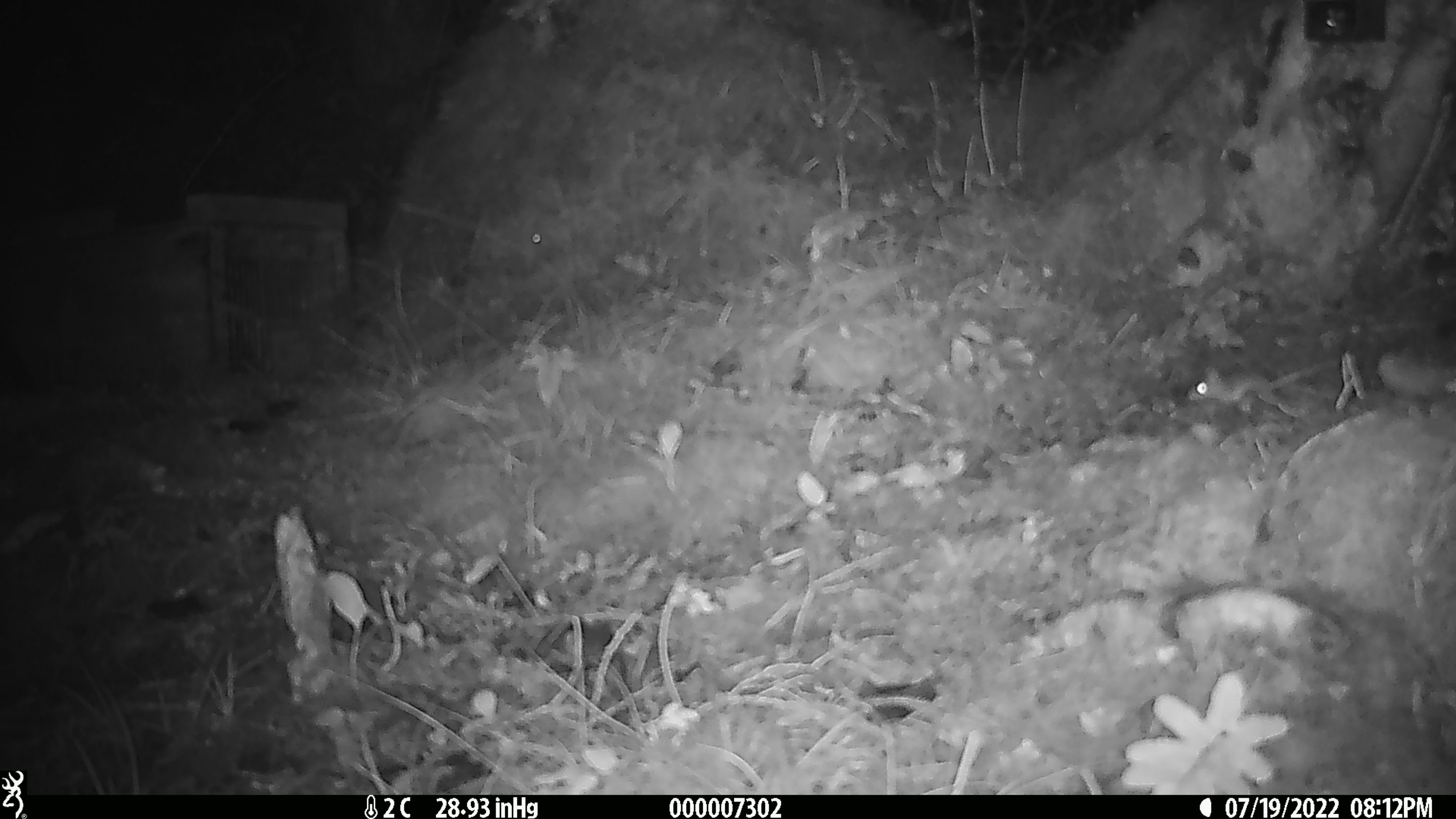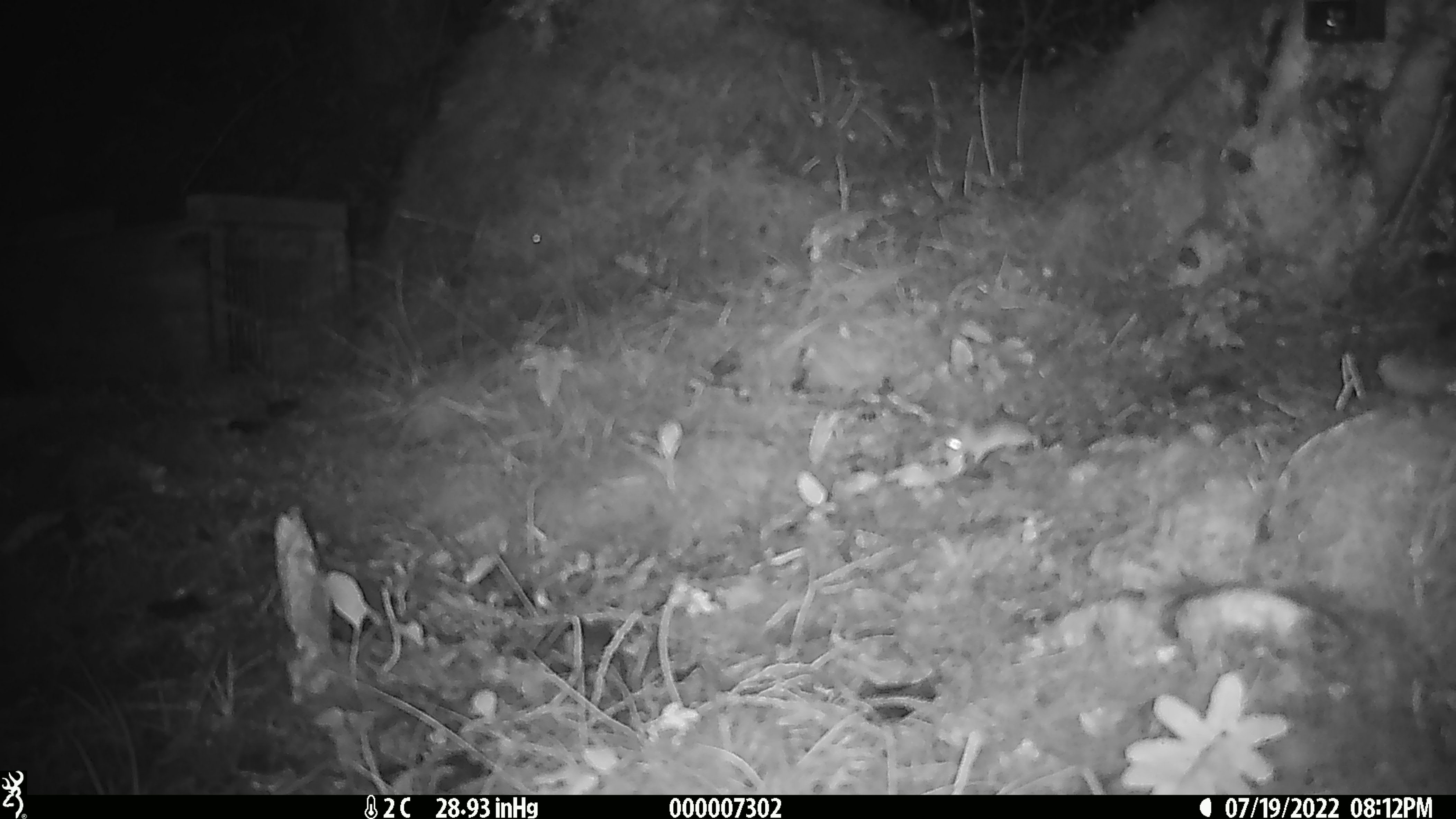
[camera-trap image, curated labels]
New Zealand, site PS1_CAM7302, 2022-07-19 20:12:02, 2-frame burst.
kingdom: Animalia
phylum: Chordata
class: Mammalia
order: Rodentia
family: Muridae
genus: Mus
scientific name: Mus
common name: mouse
Mouse (Mus).